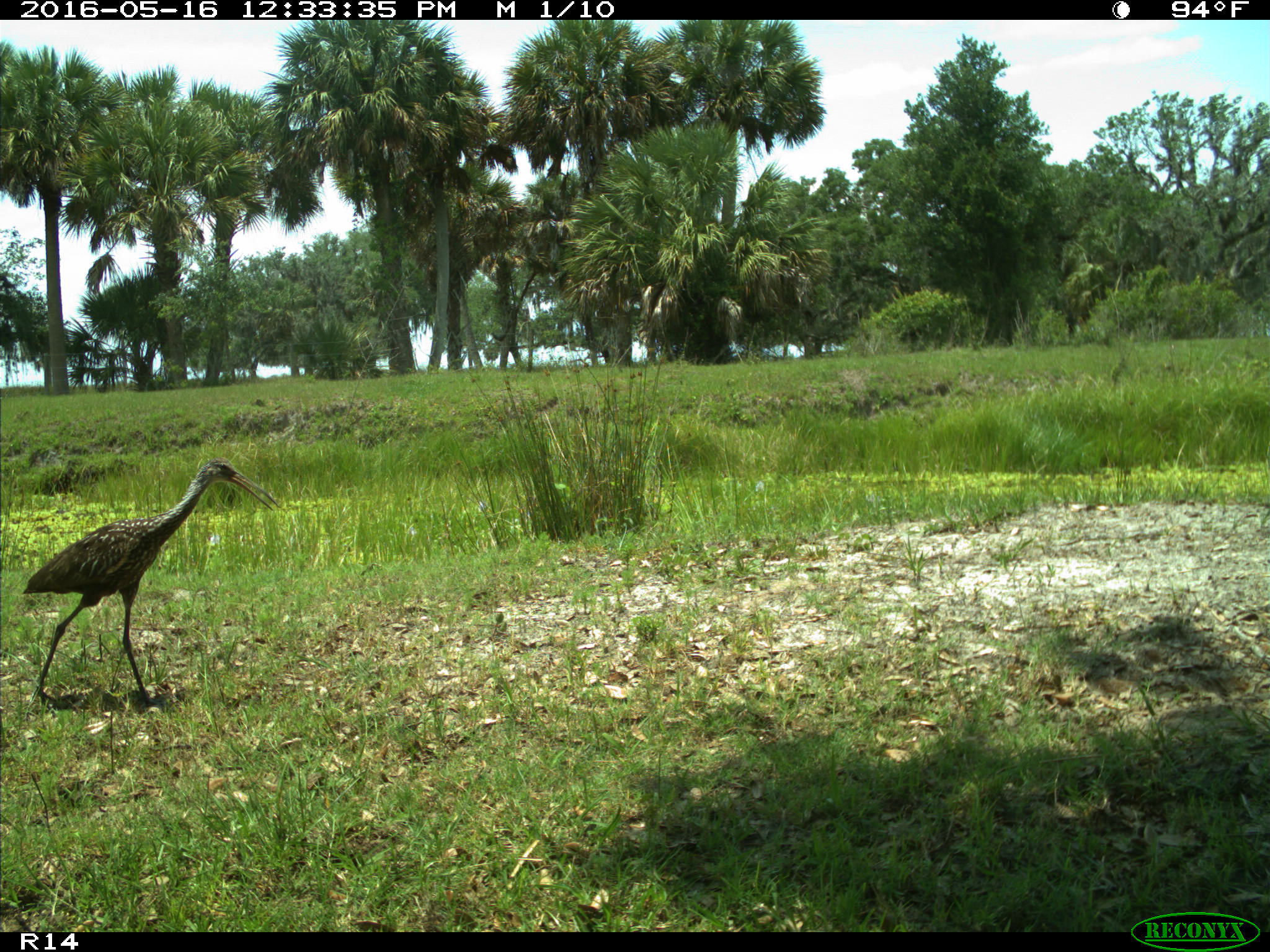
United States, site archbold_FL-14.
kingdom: Animalia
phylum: Chordata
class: Aves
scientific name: Aves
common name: birds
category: unidentified bird